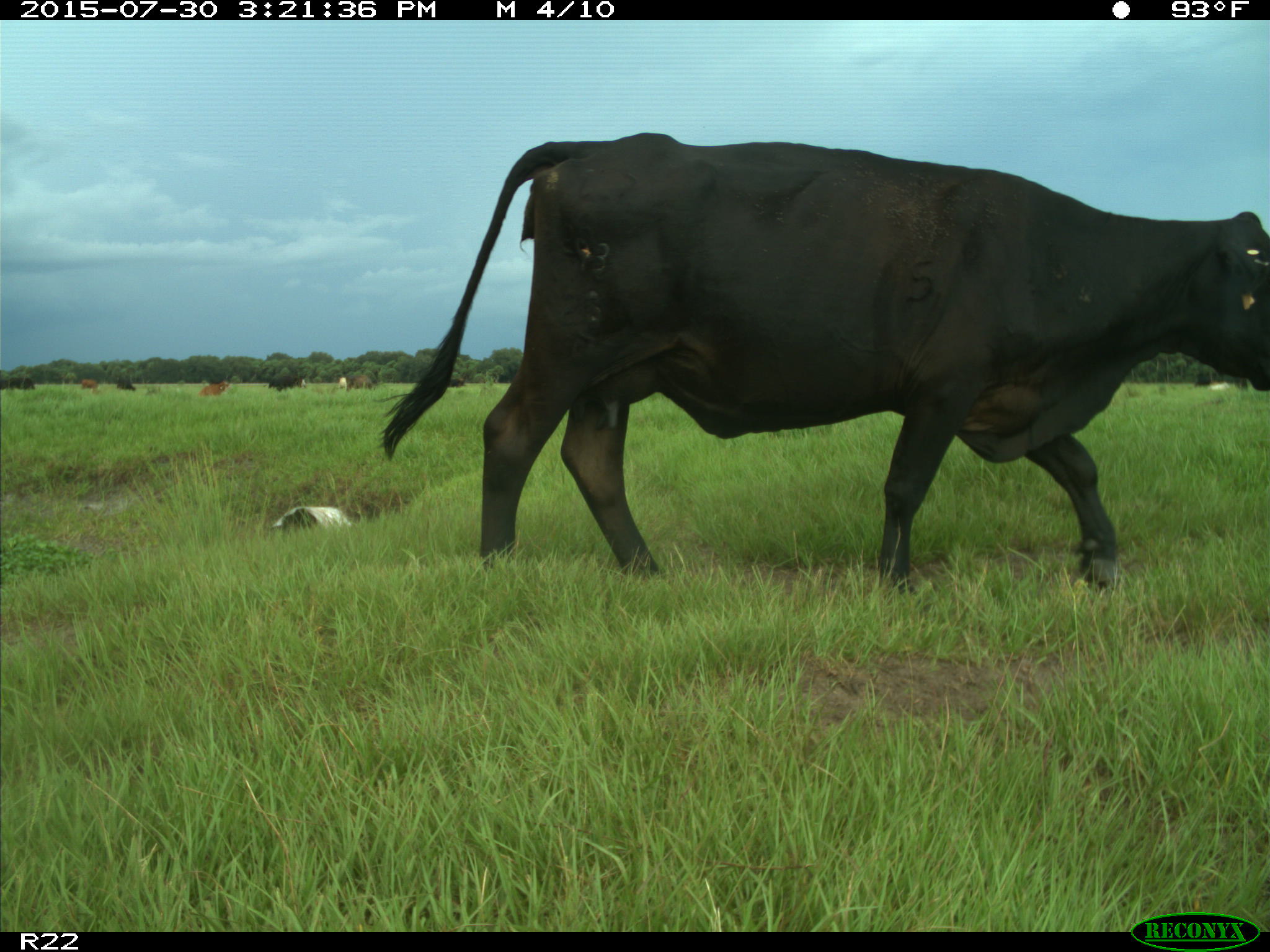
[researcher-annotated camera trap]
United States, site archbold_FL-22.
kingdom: Animalia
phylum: Chordata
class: Mammalia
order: Artiodactyla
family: Bovidae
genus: Bos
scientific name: Bos taurus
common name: domestic cow